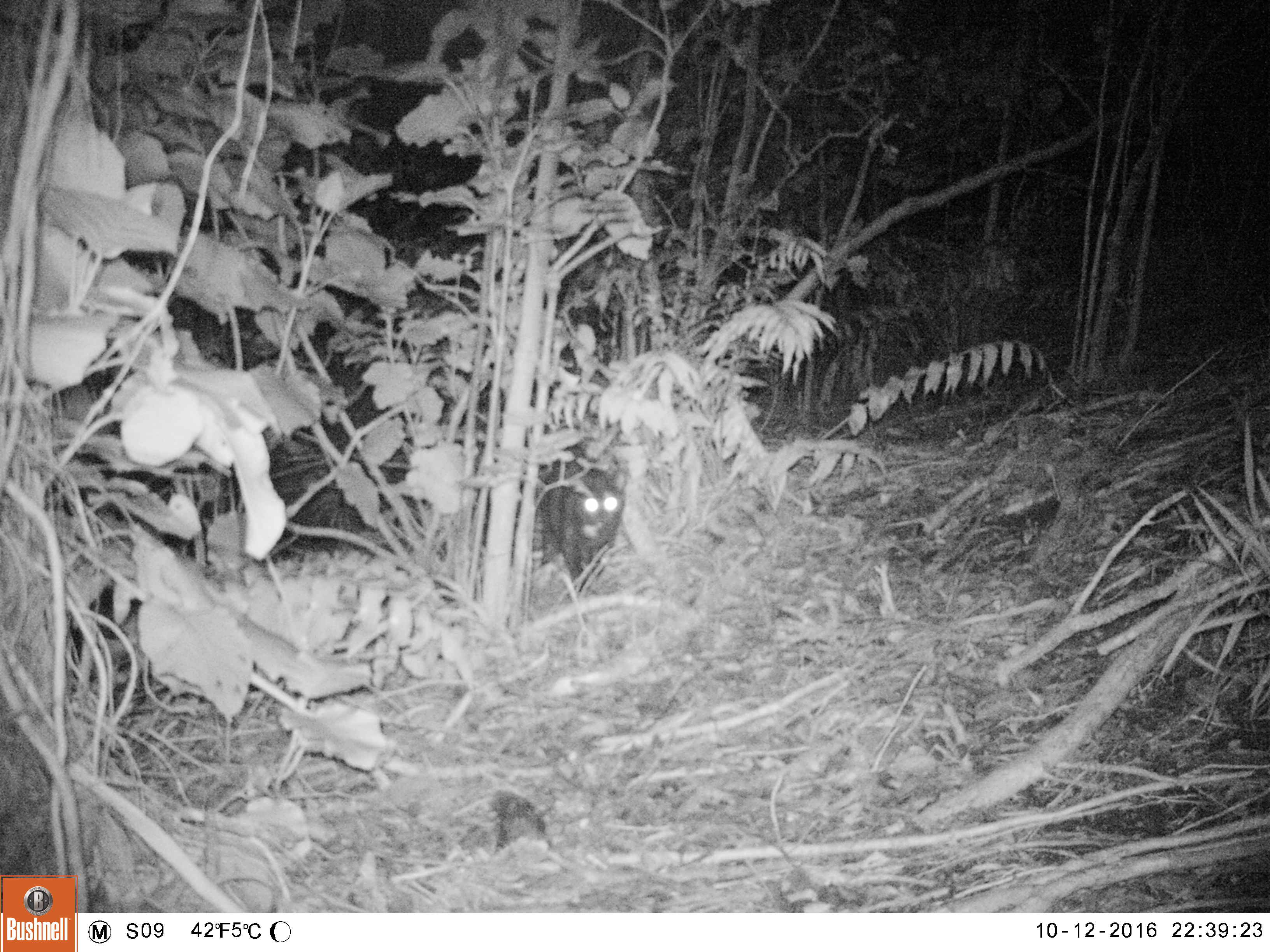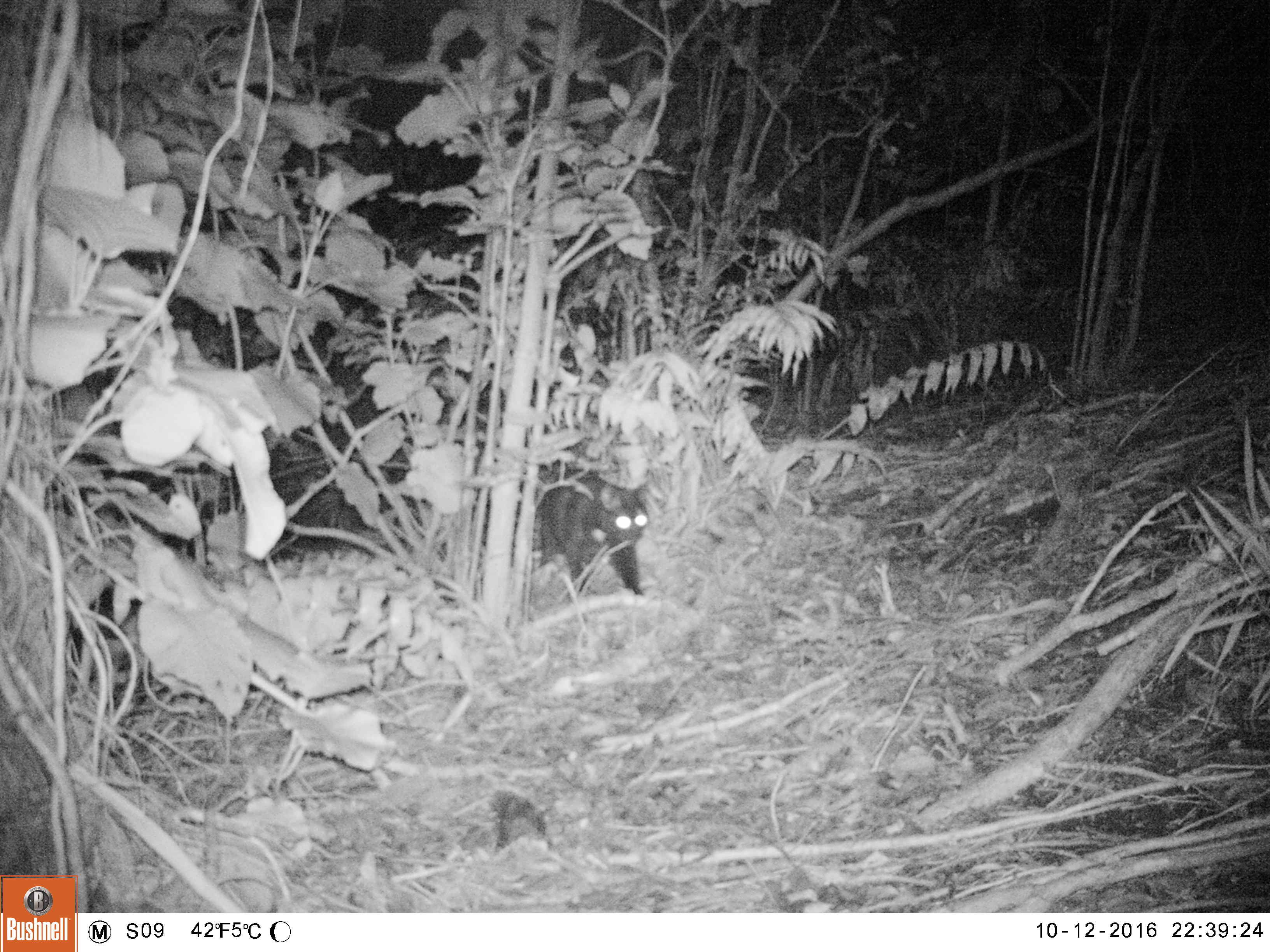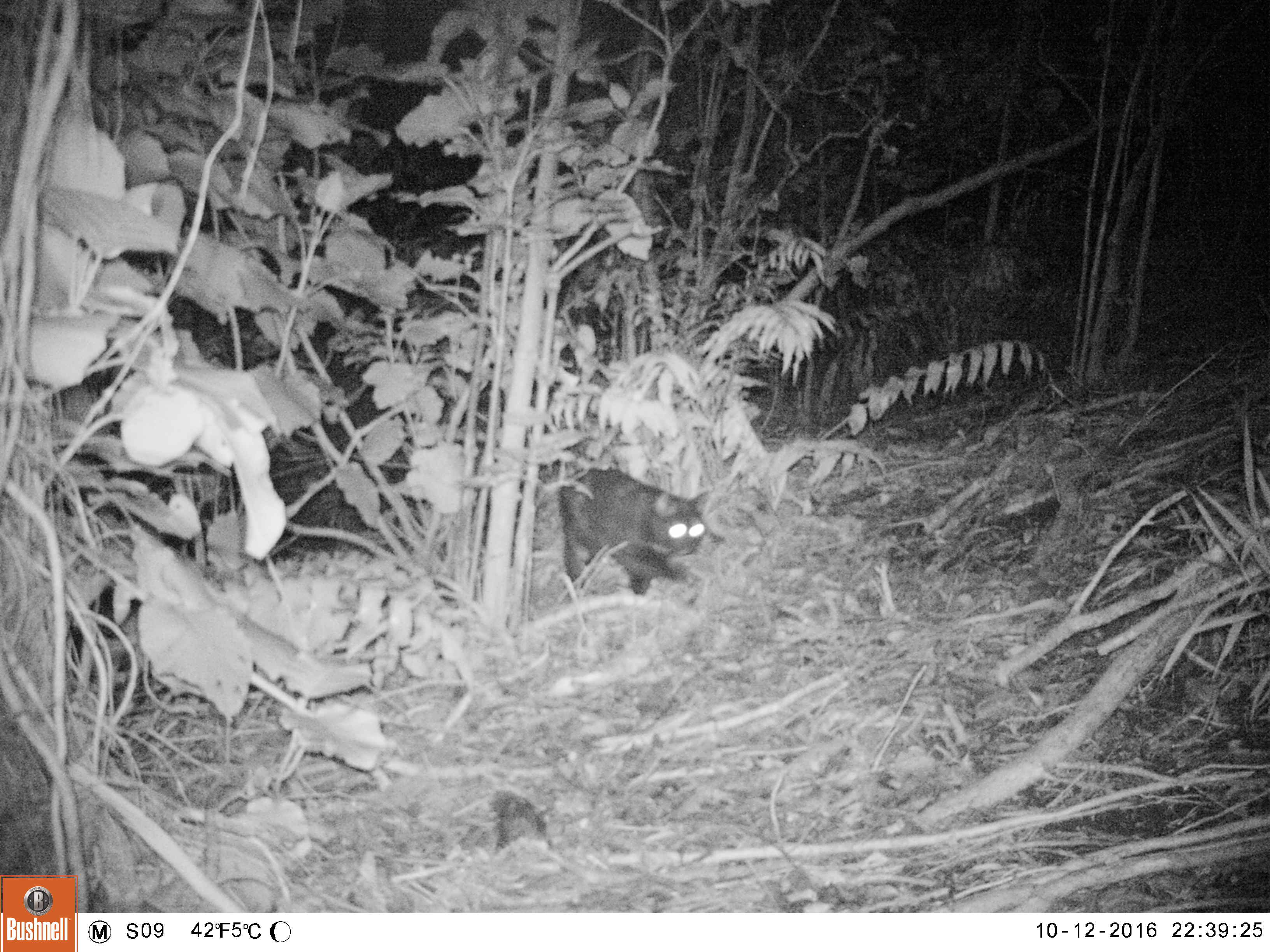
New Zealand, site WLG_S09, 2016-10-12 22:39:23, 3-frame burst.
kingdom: Animalia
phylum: Chordata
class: Mammalia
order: Carnivora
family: Felidae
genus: Felis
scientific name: Felis catus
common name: domestic cat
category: cat